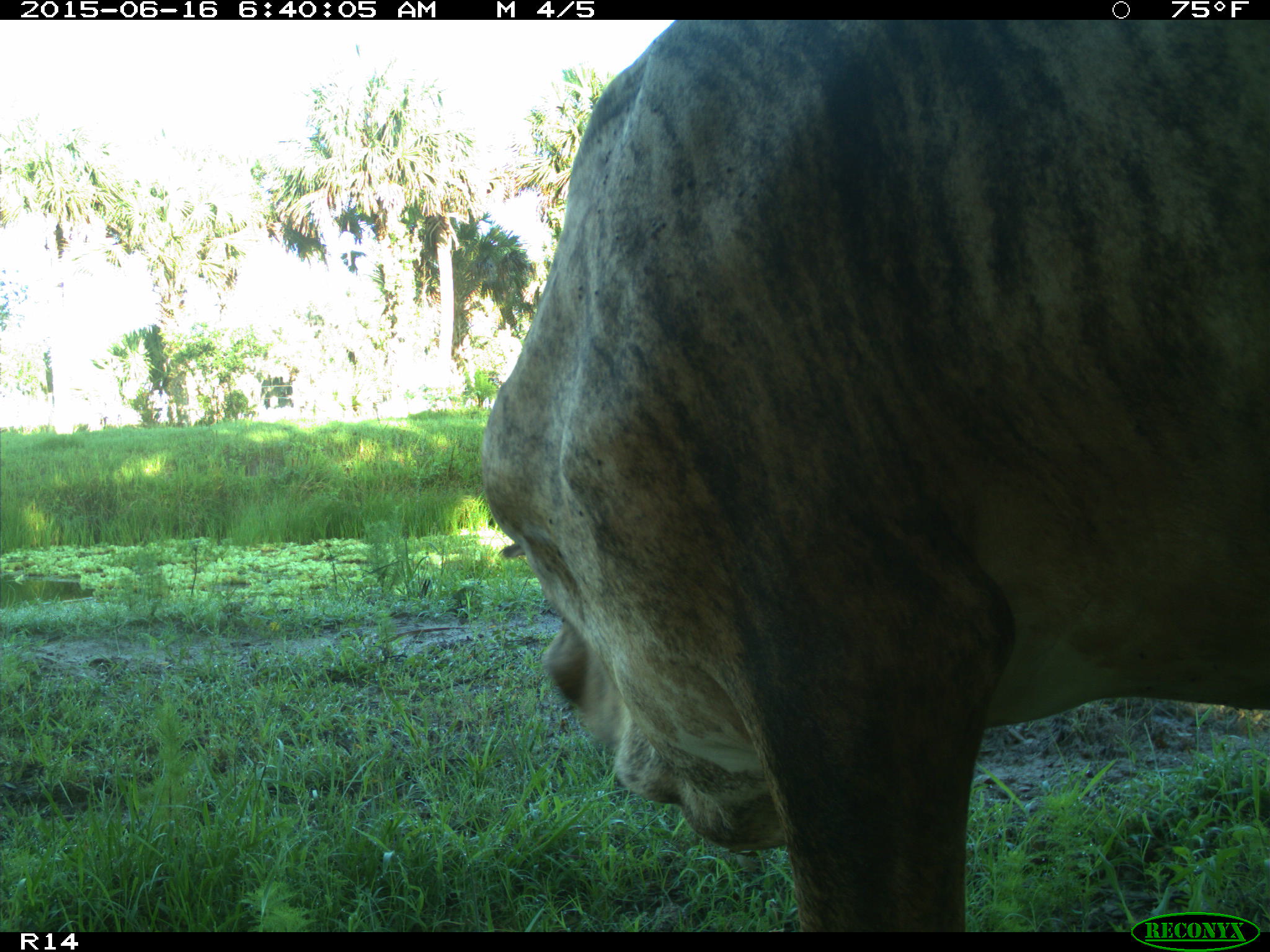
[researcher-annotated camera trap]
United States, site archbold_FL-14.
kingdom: Animalia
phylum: Chordata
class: Mammalia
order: Artiodactyla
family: Bovidae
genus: Bos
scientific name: Bos taurus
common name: domestic cow